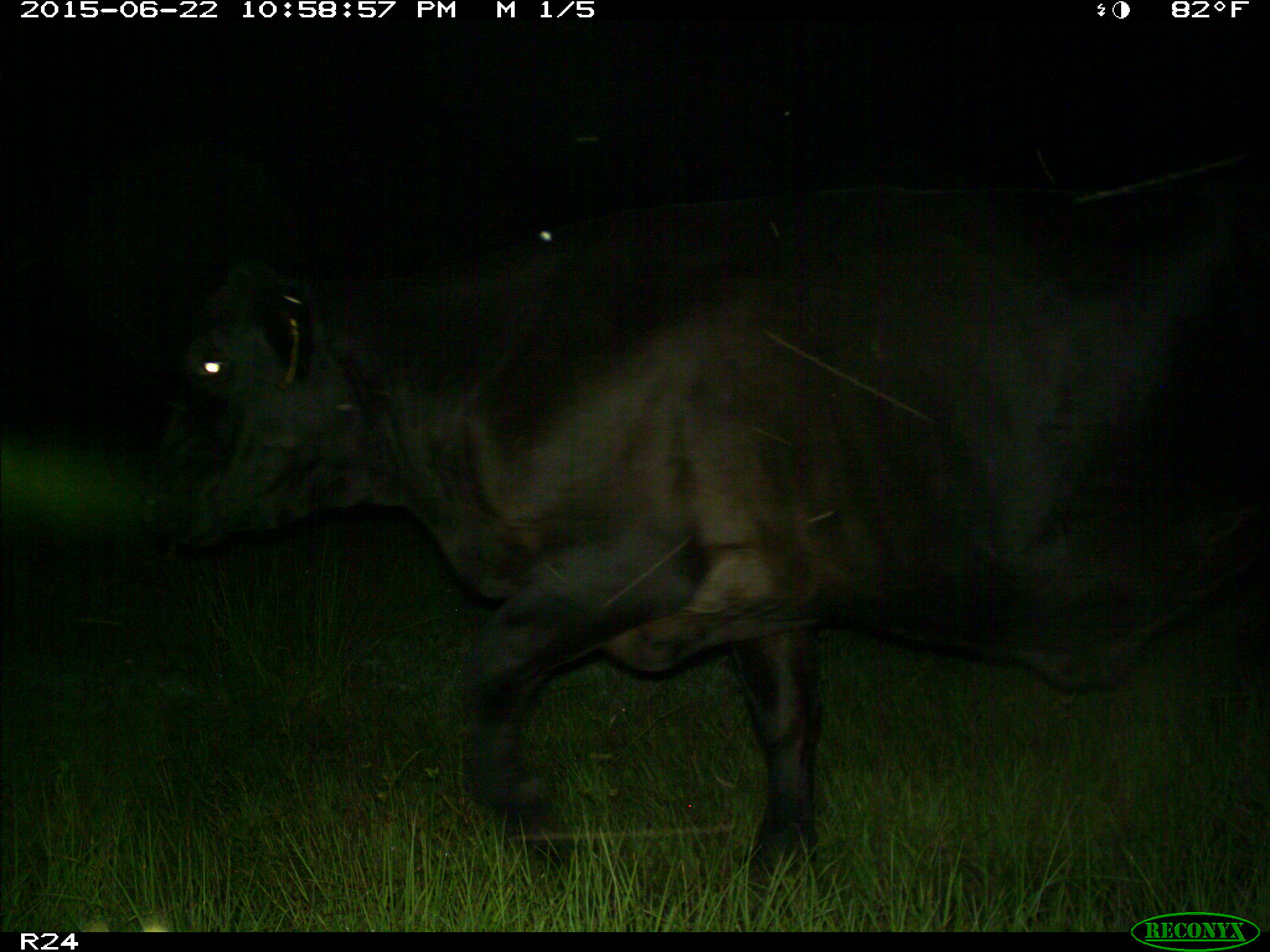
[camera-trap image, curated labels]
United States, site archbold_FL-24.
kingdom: Animalia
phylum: Chordata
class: Mammalia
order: Artiodactyla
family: Bovidae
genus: Bos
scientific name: Bos taurus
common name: domestic cow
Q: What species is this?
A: Bos taurus (domestic cow).